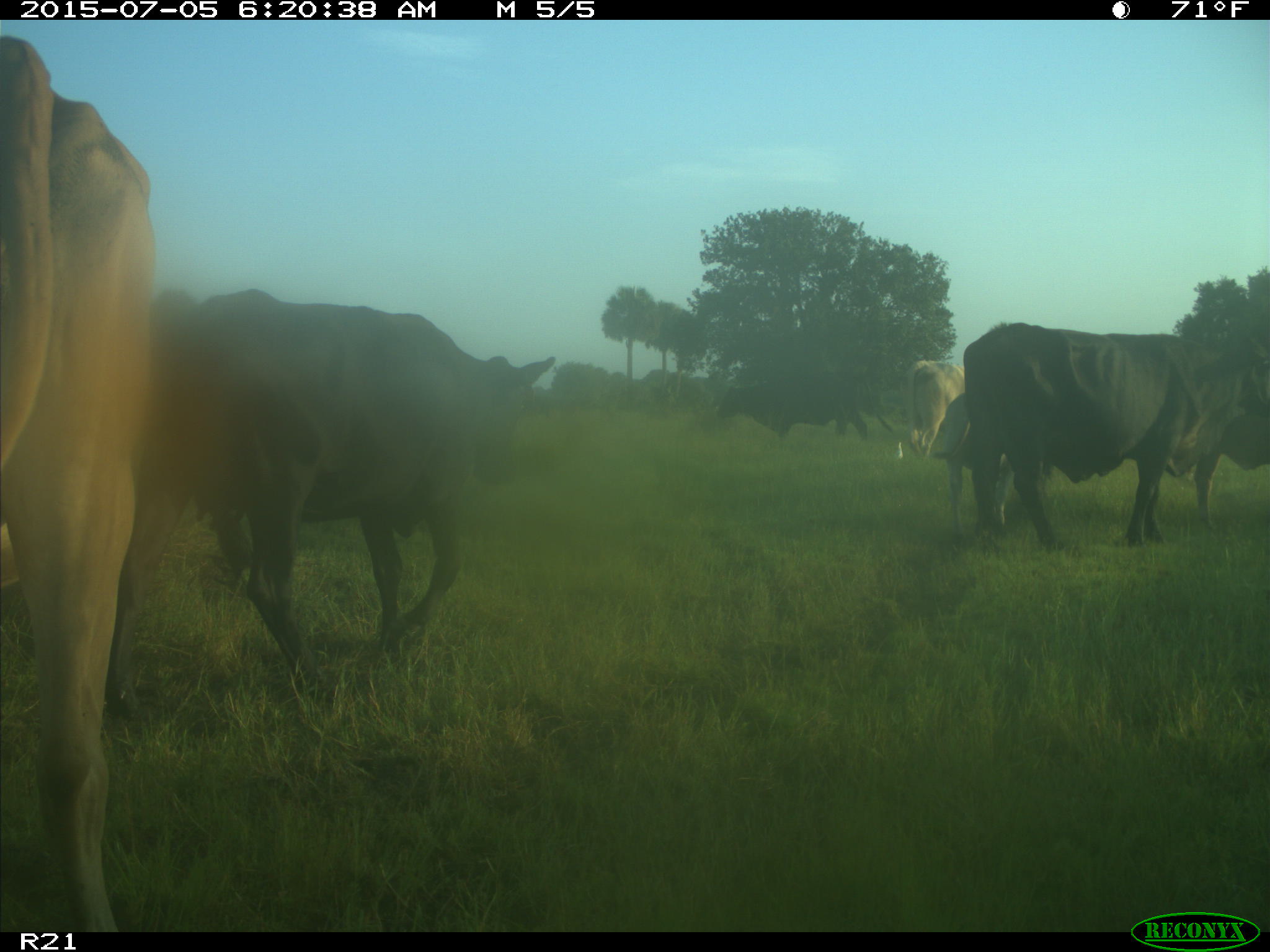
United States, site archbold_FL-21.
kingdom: Animalia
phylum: Chordata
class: Mammalia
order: Artiodactyla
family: Bovidae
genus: Bos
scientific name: Bos taurus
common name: domestic cow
Bos taurus (domestic cow).